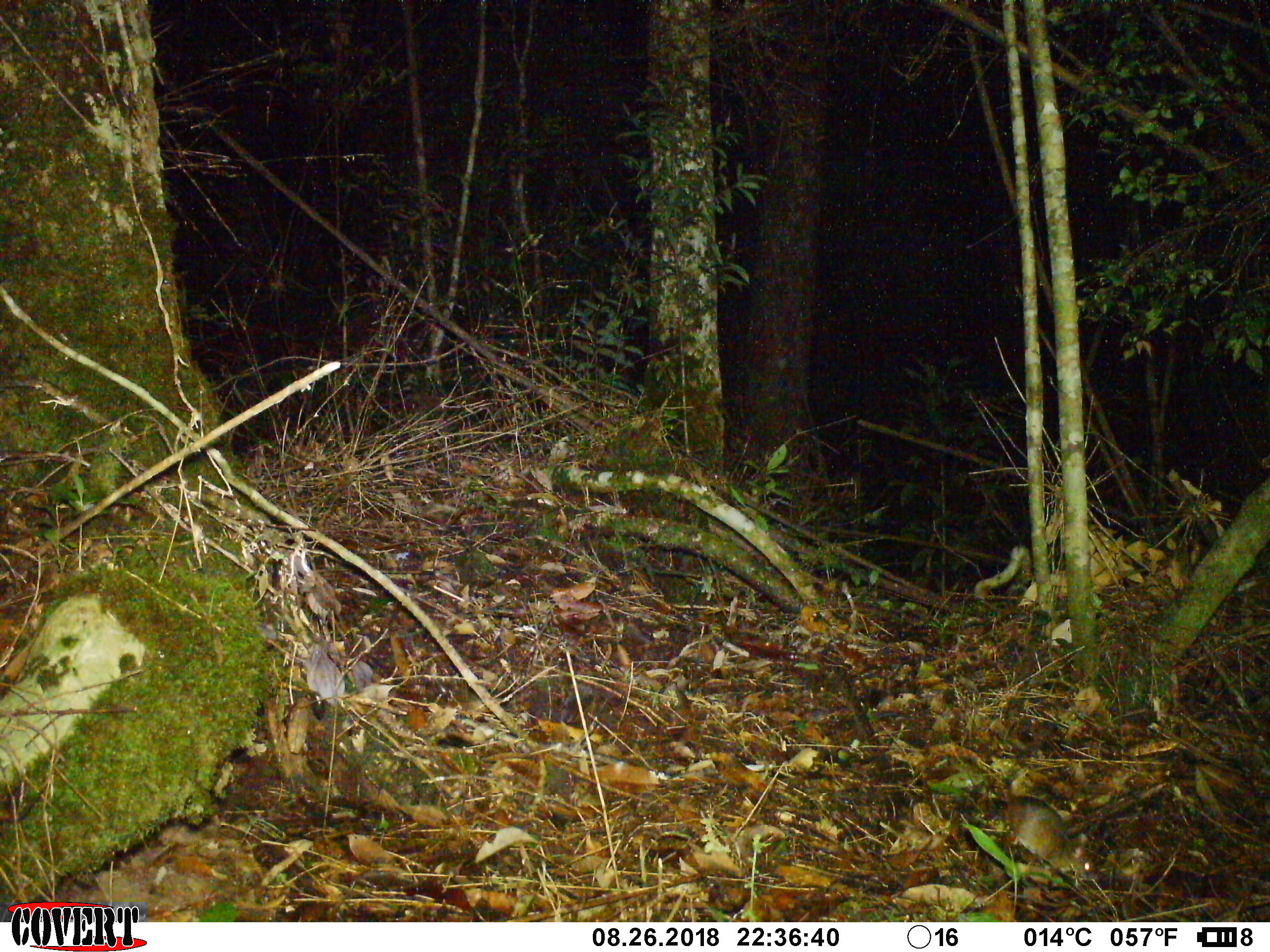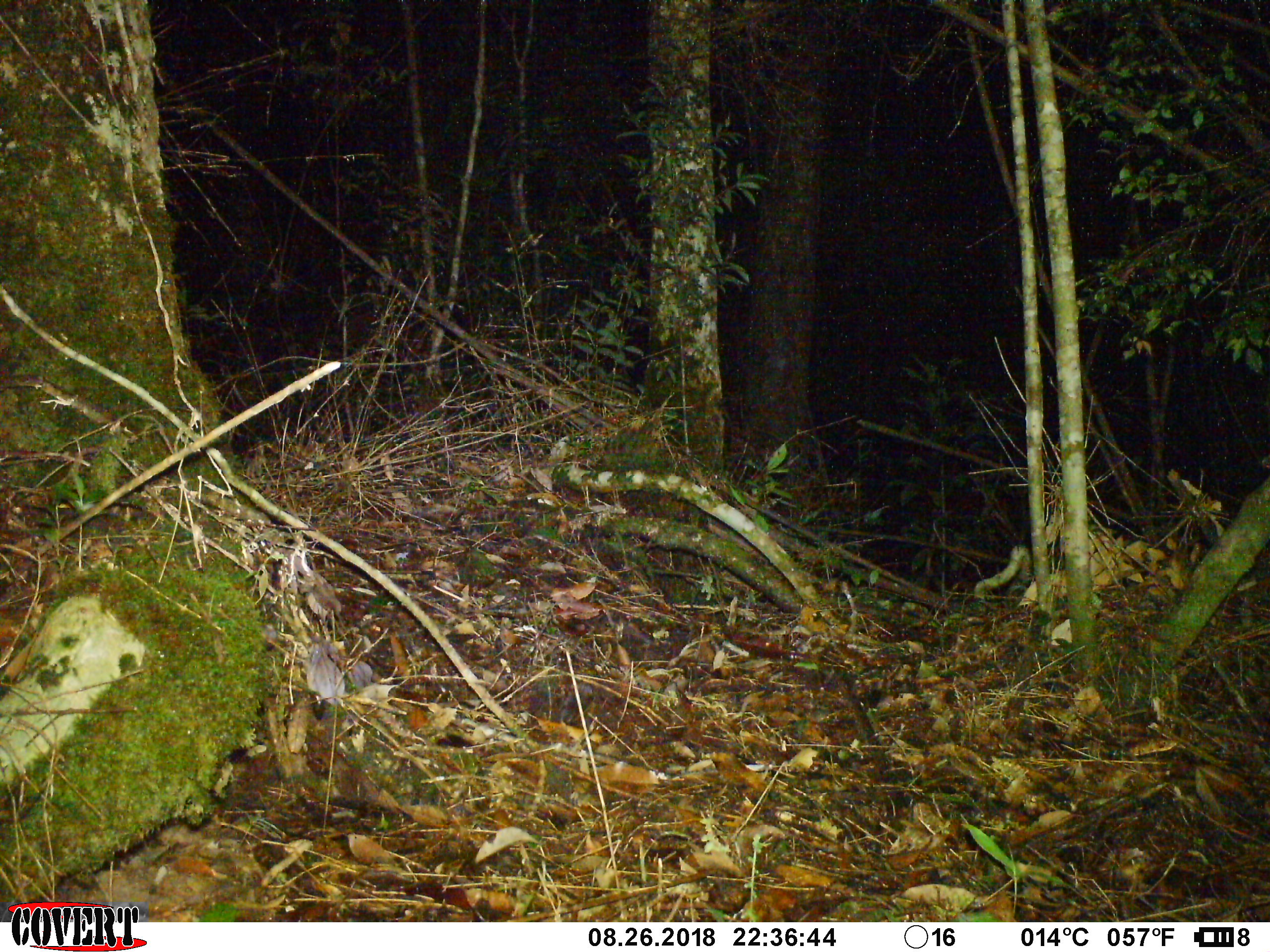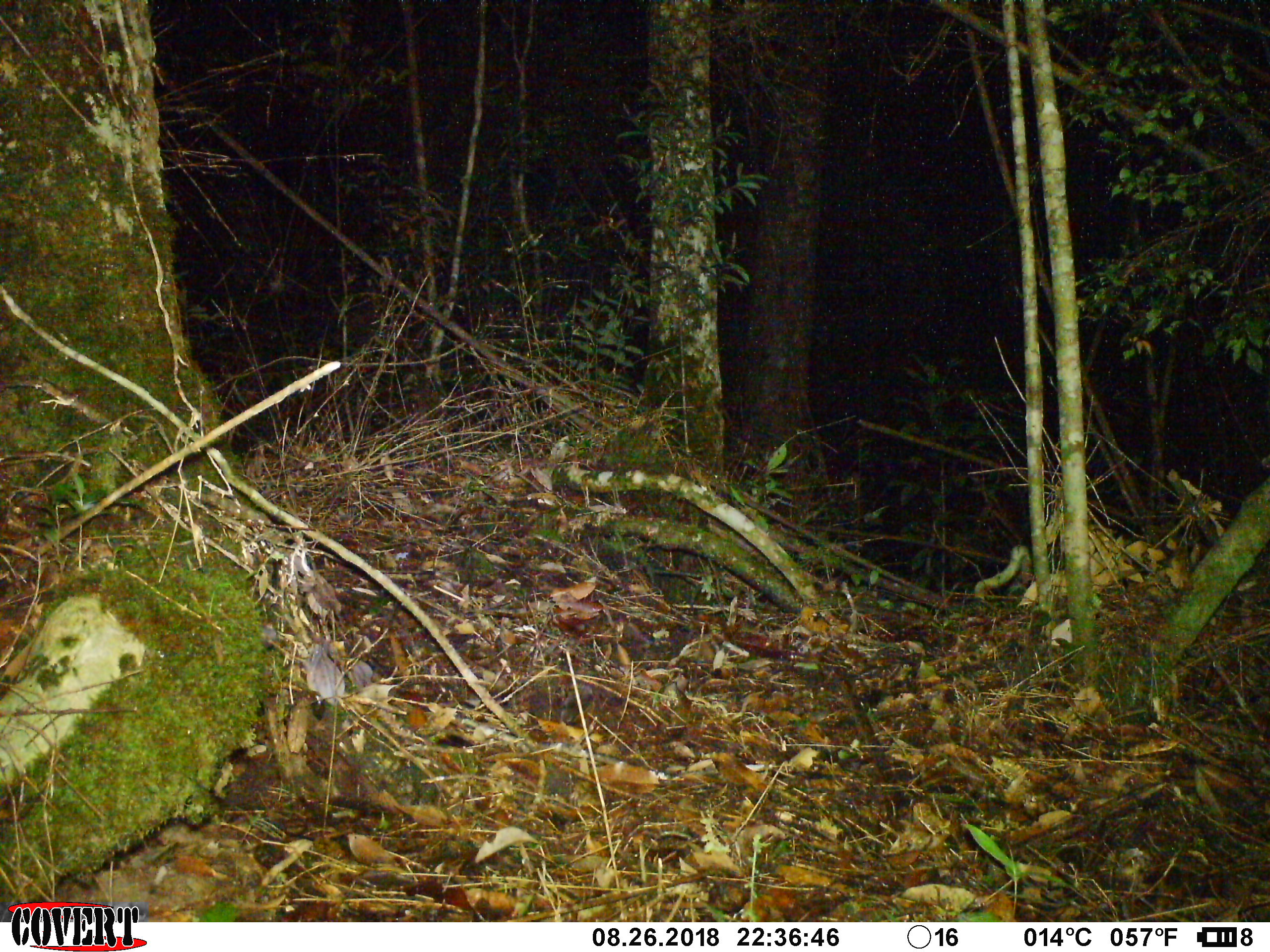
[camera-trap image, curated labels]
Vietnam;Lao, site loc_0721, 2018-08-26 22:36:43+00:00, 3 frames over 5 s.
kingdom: Animalia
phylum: Chordata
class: Mammalia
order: Rodentia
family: Muridae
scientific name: Muridae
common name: old-world mice and rats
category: unidentified murid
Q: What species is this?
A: Unidentified murid (old-world mice and rats) (Muridae).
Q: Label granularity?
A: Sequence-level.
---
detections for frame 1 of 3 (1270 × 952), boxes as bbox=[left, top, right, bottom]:
unidentified murid: bbox=[1001, 794, 1103, 882]